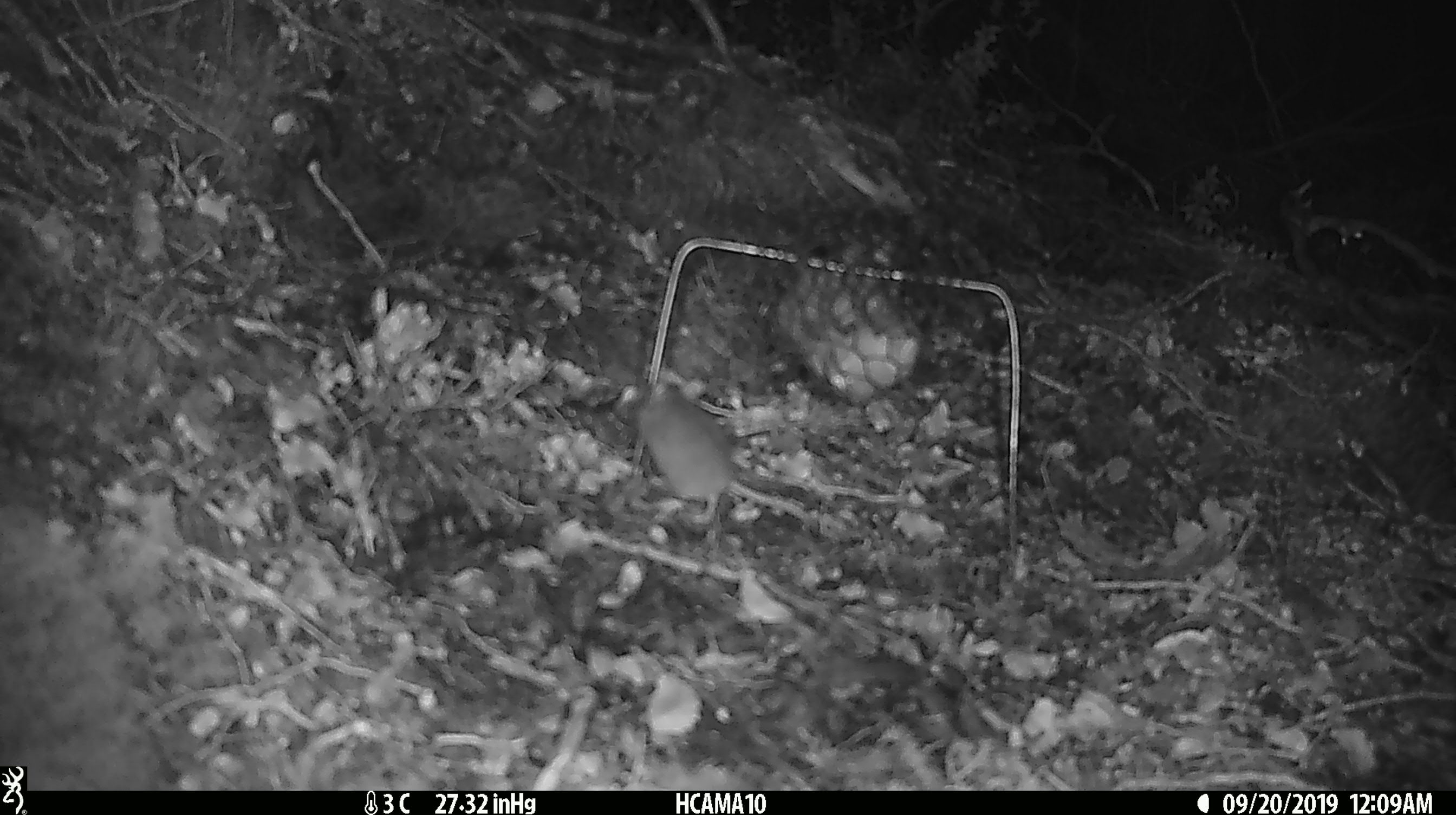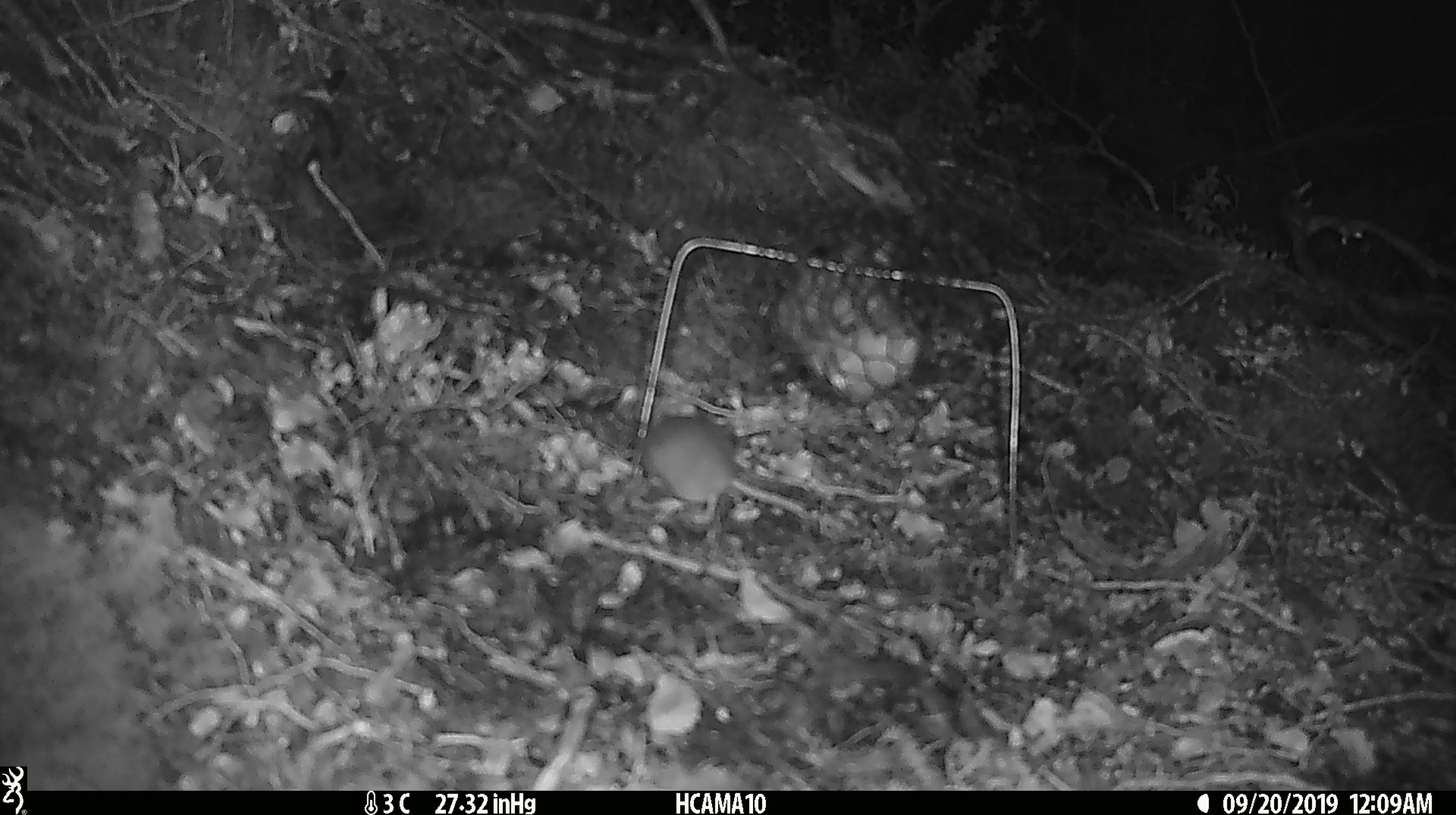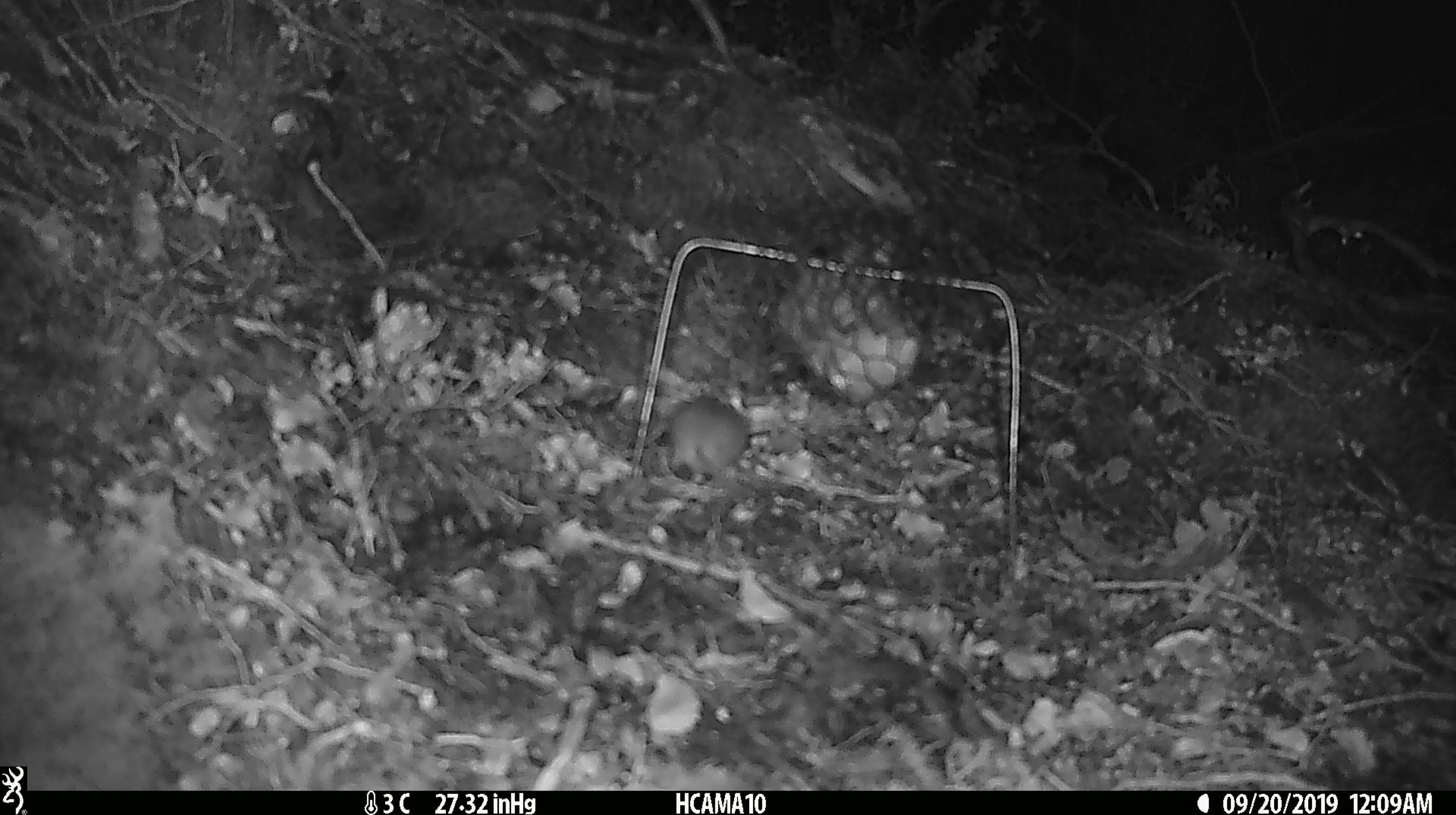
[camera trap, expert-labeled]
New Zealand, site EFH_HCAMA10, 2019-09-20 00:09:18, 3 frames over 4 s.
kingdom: Animalia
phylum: Chordata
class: Mammalia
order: Rodentia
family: Muridae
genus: Mus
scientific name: Mus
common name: mouse